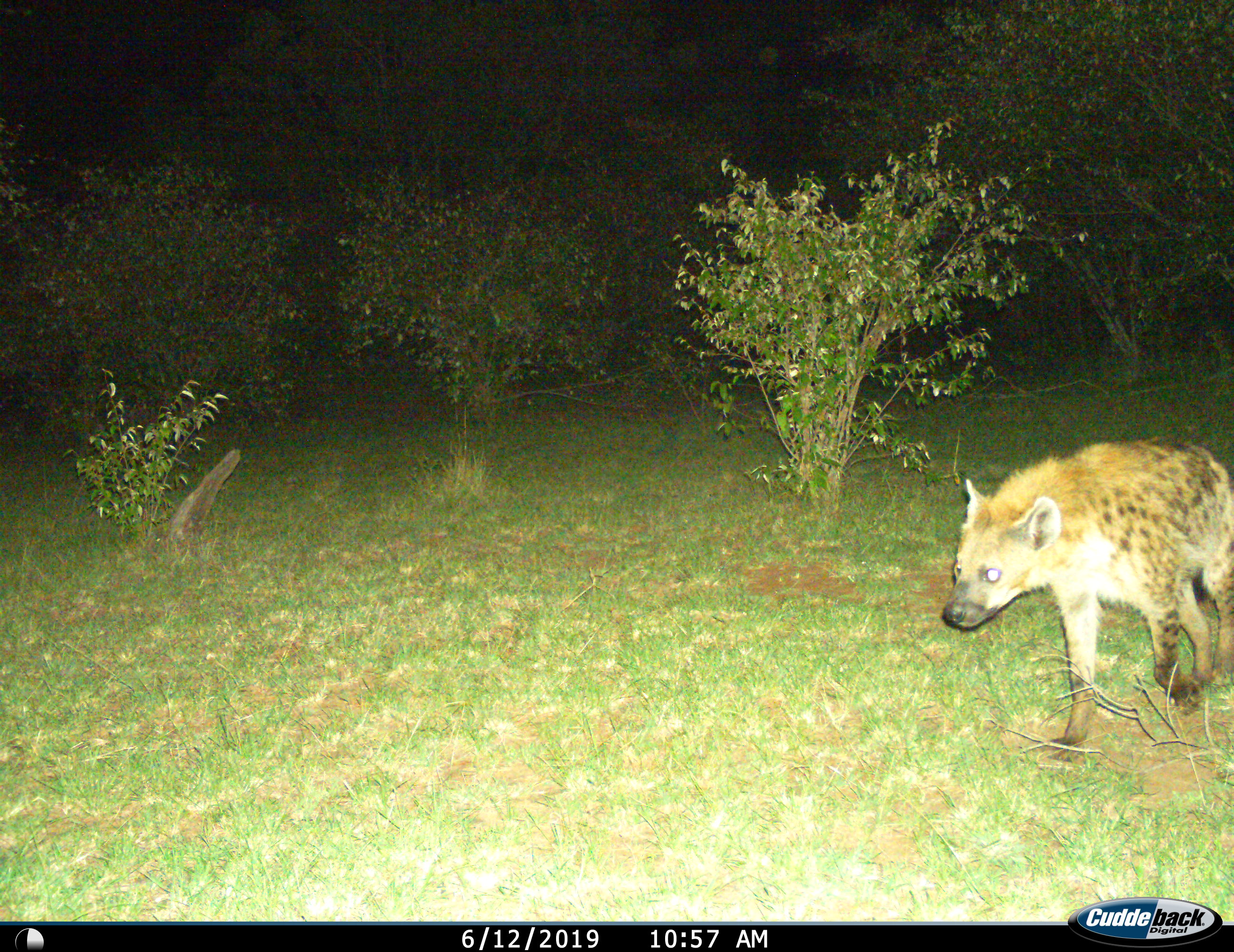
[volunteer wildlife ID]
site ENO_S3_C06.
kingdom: Animalia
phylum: Chordata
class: Mammalia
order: Carnivora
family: Hyaenidae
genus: Crocuta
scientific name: Crocuta crocuta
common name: spotted hyena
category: hyenaspotted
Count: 1.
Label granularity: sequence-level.